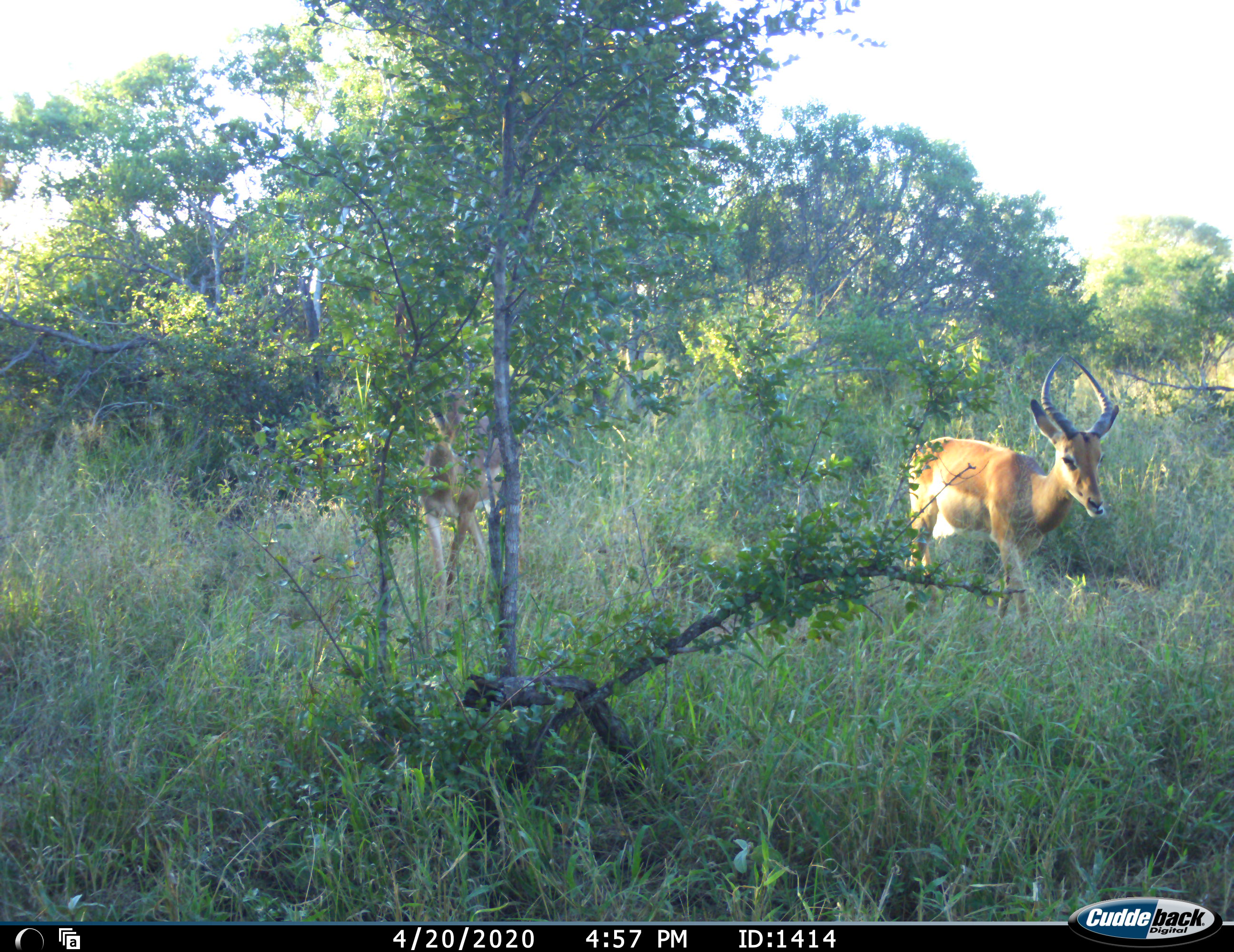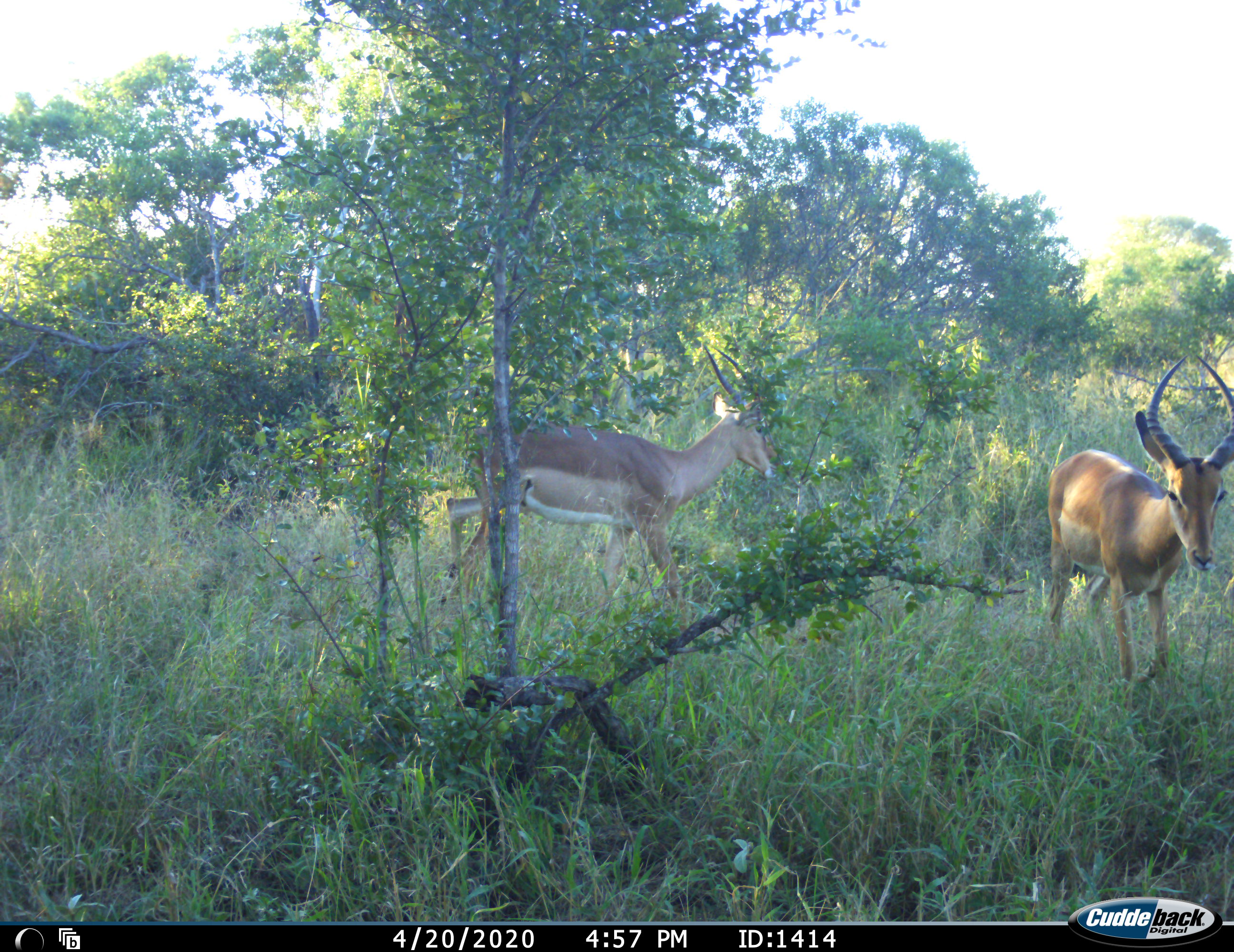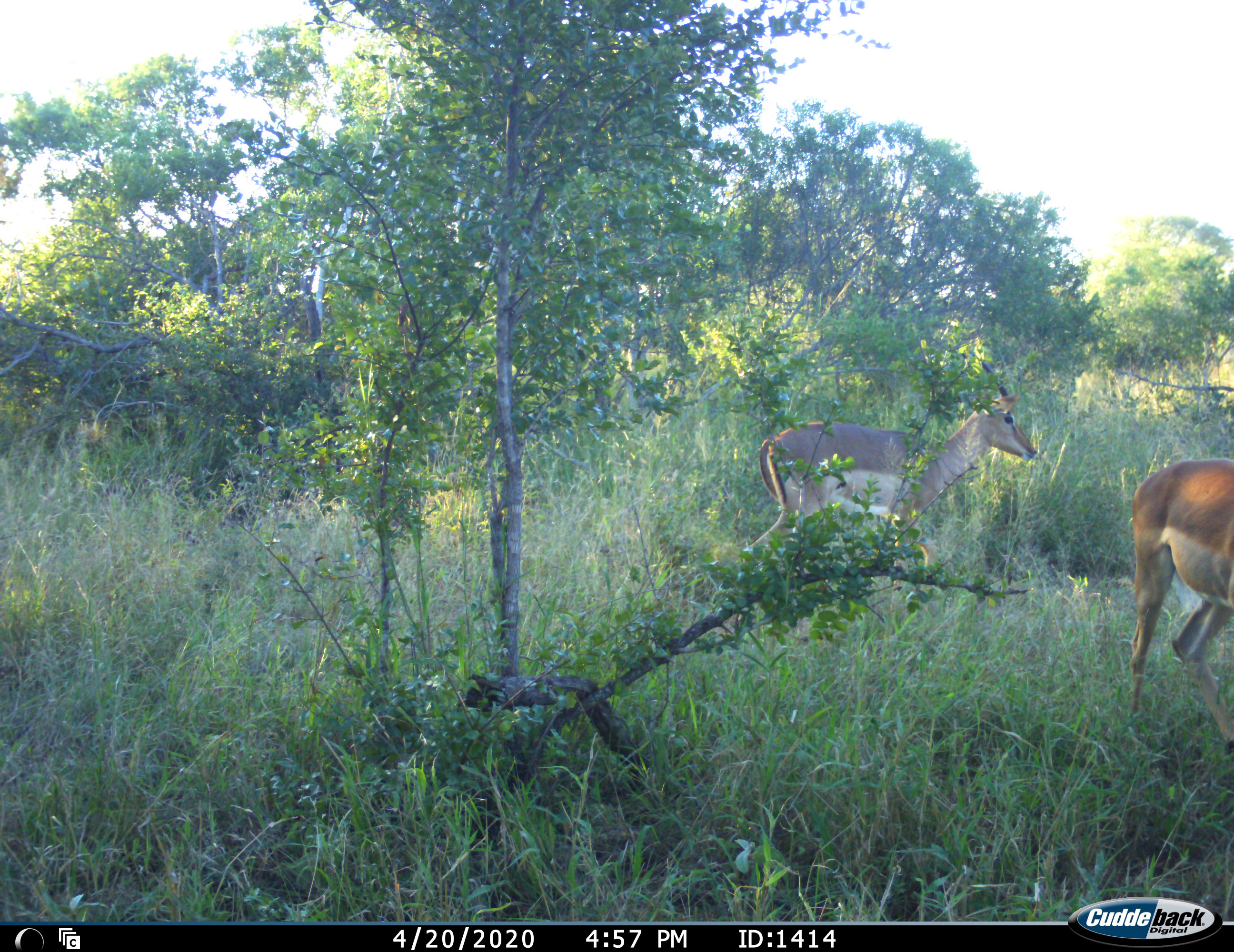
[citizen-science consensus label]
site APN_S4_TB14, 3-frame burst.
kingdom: Animalia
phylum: Chordata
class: Mammalia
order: Artiodactyla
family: Bovidae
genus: Aepyceros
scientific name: Aepyceros melampus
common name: impala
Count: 2.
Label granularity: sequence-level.